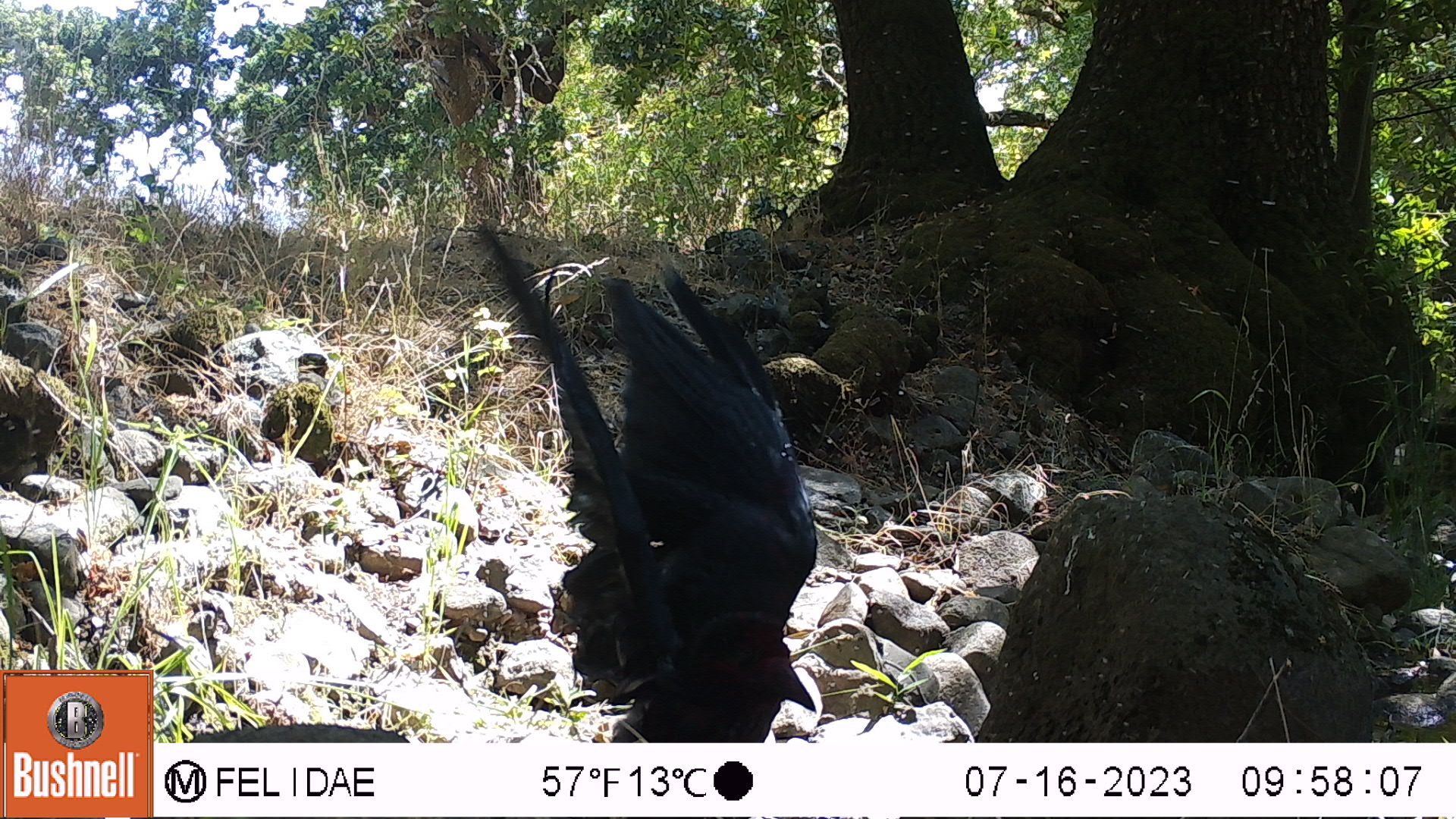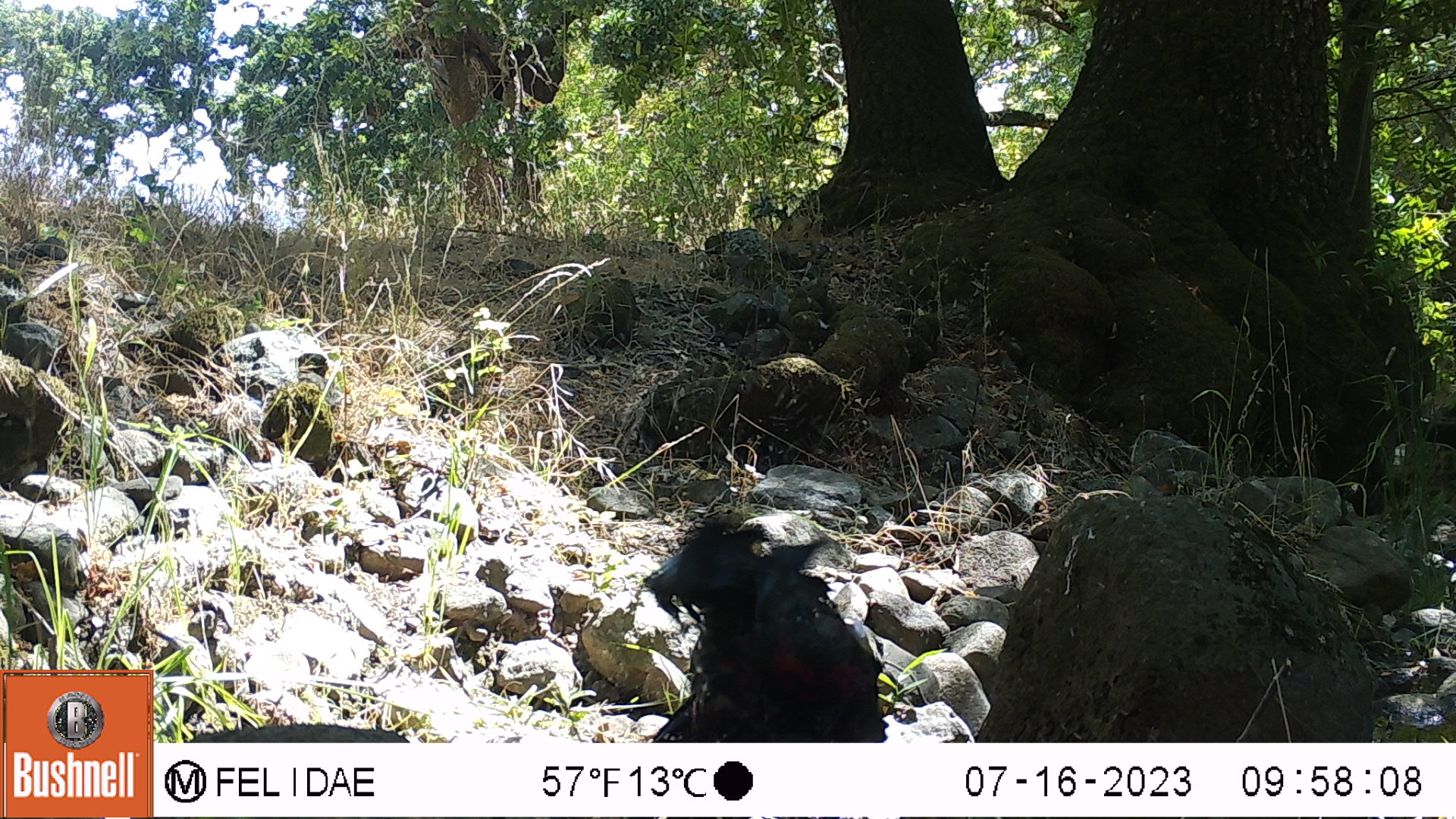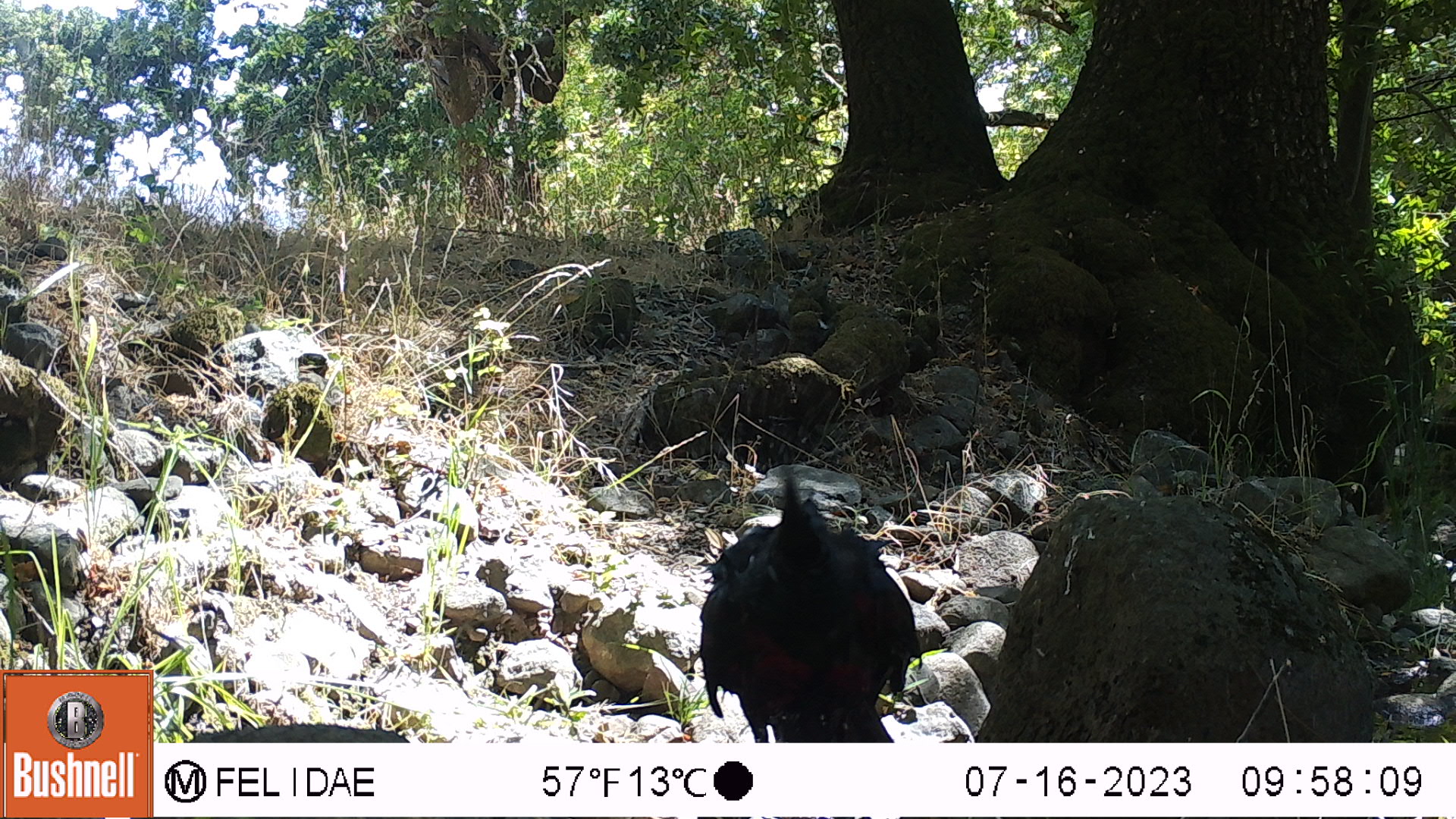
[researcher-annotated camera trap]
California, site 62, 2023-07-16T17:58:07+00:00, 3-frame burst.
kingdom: Animalia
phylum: Chordata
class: Aves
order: Passeriformes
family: Corvidae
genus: Corvus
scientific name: Corvus brachyrhynchos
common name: american crow